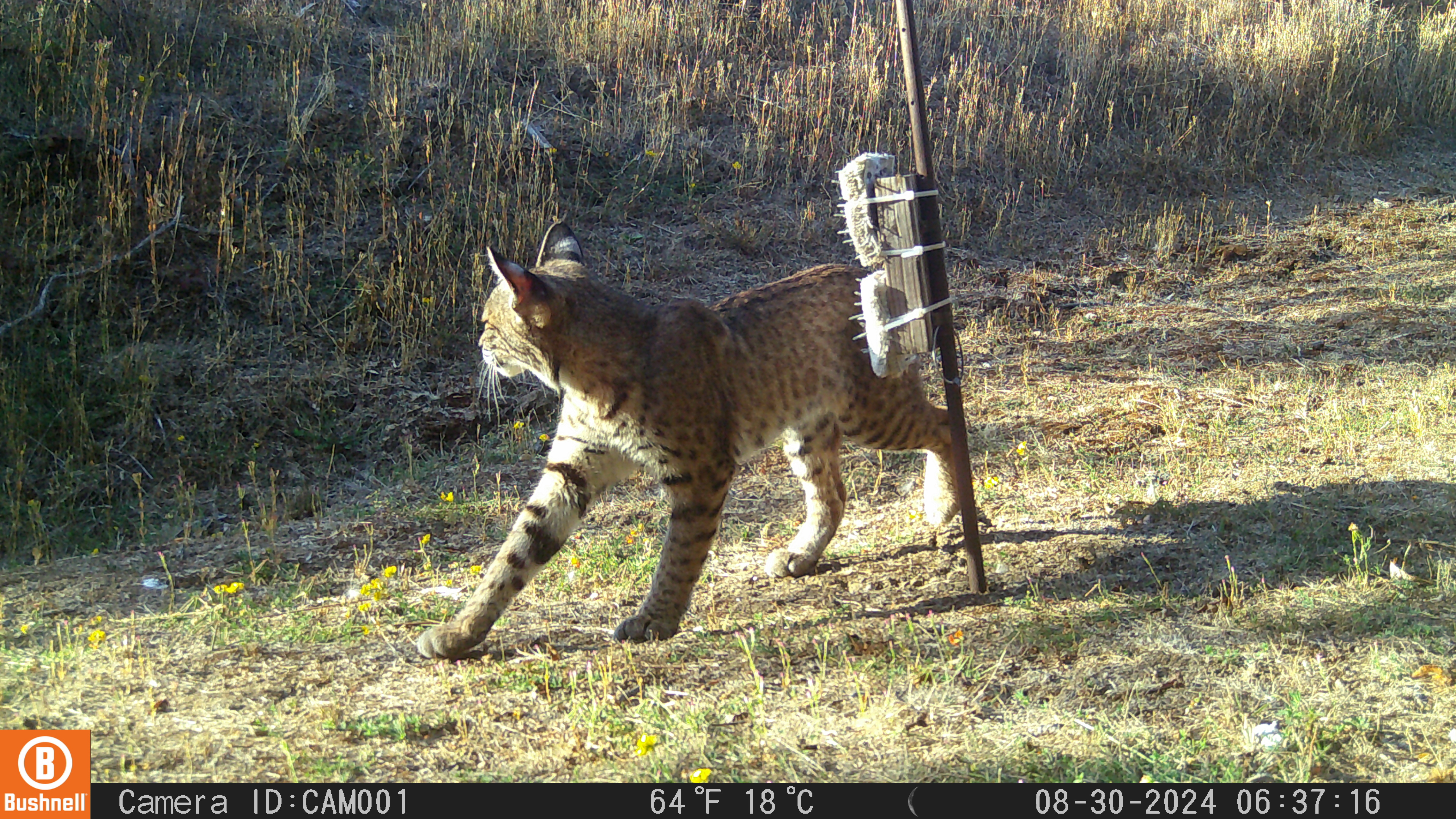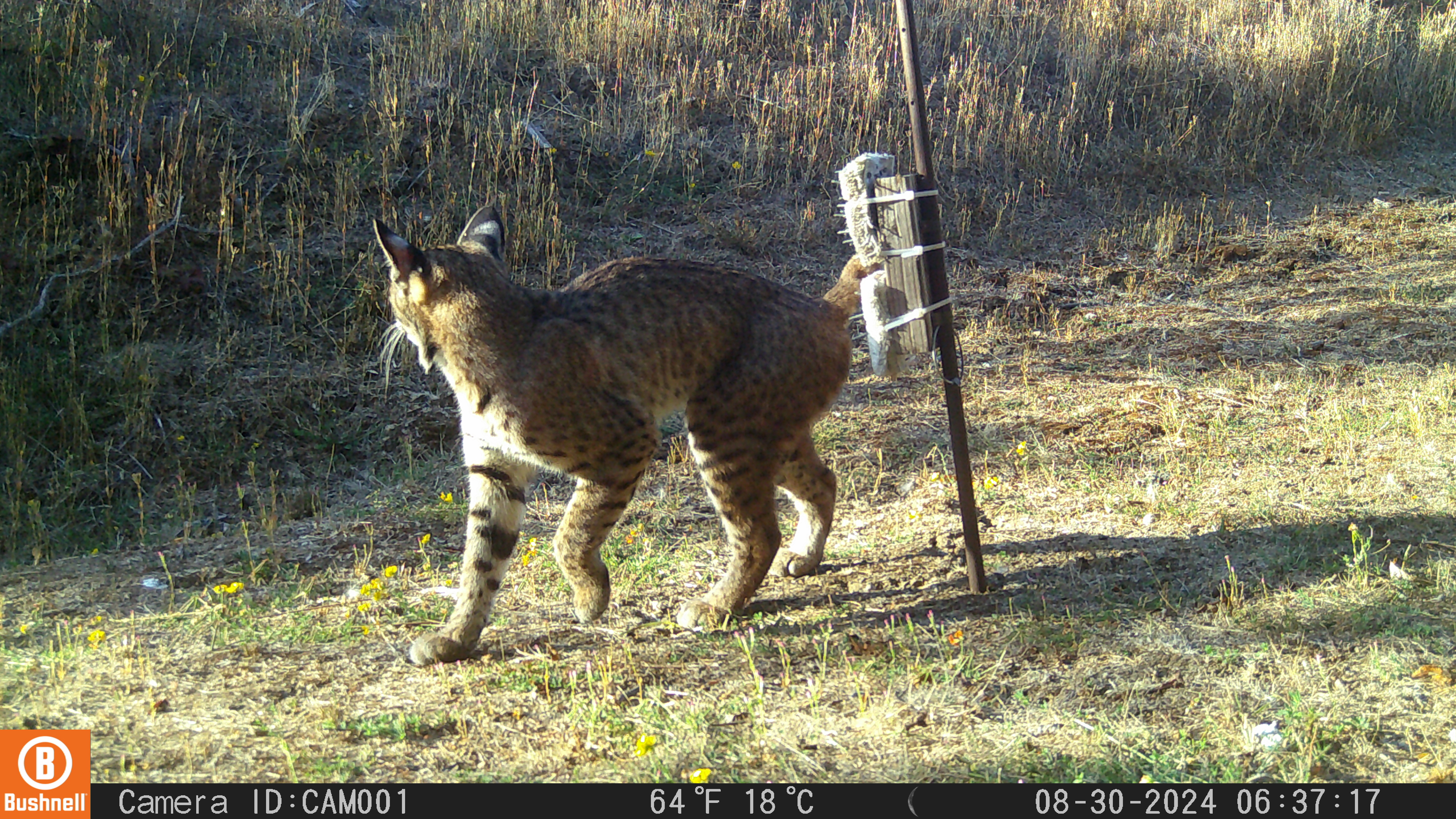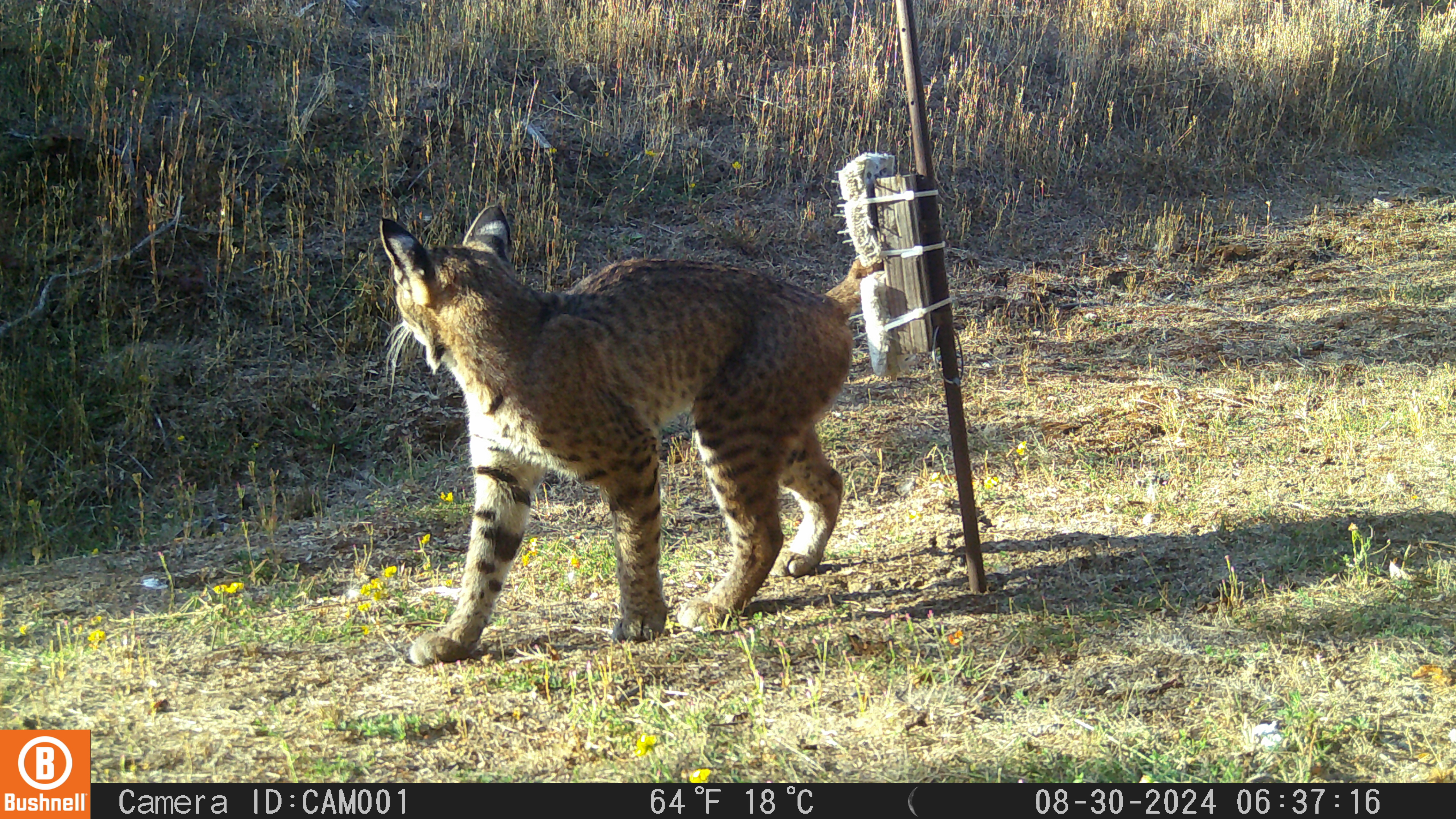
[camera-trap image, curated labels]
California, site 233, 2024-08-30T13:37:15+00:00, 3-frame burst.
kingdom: Animalia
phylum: Chordata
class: Mammalia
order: Carnivora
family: Felidae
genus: Lynx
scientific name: Lynx rufus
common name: bobcat